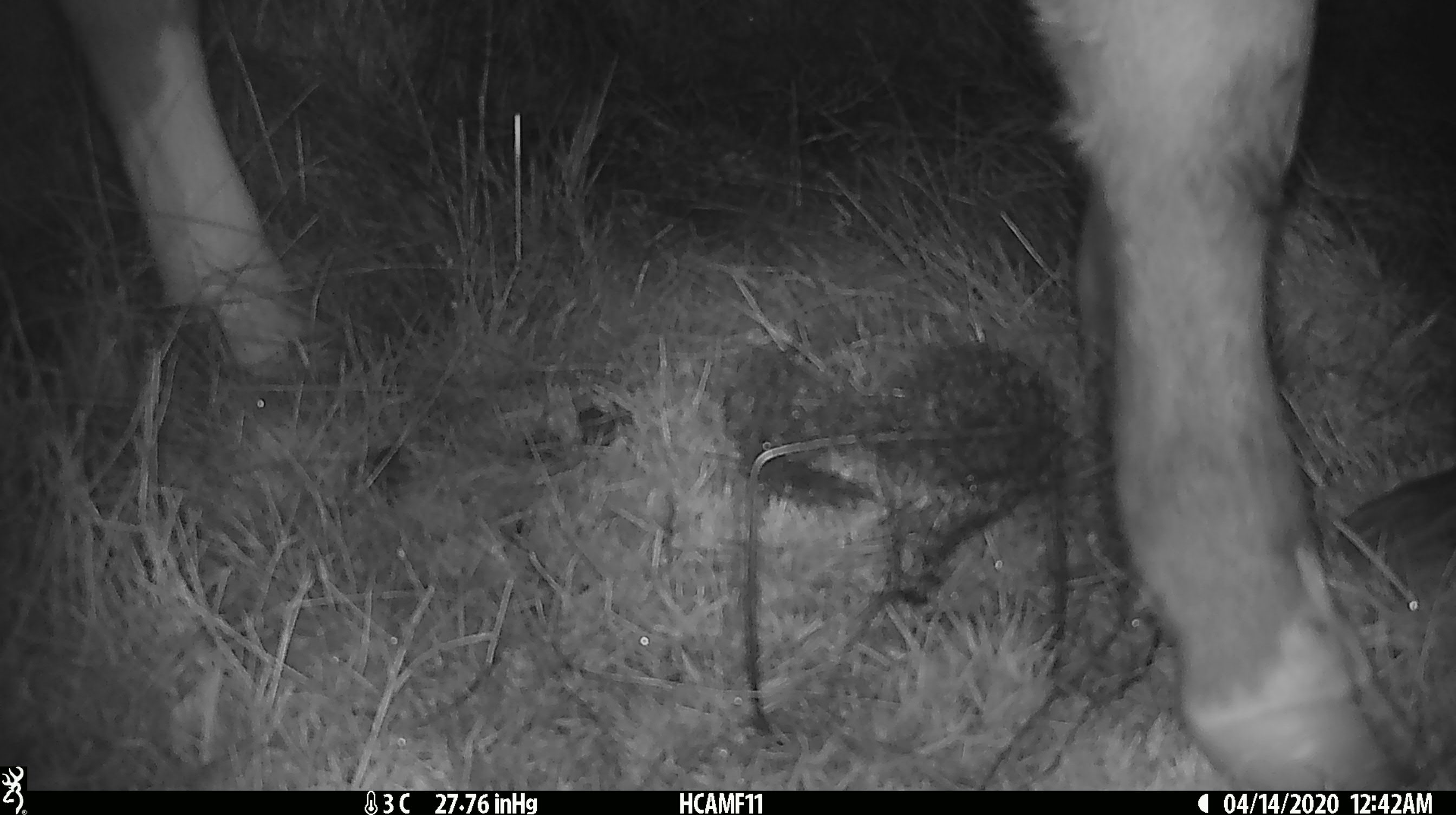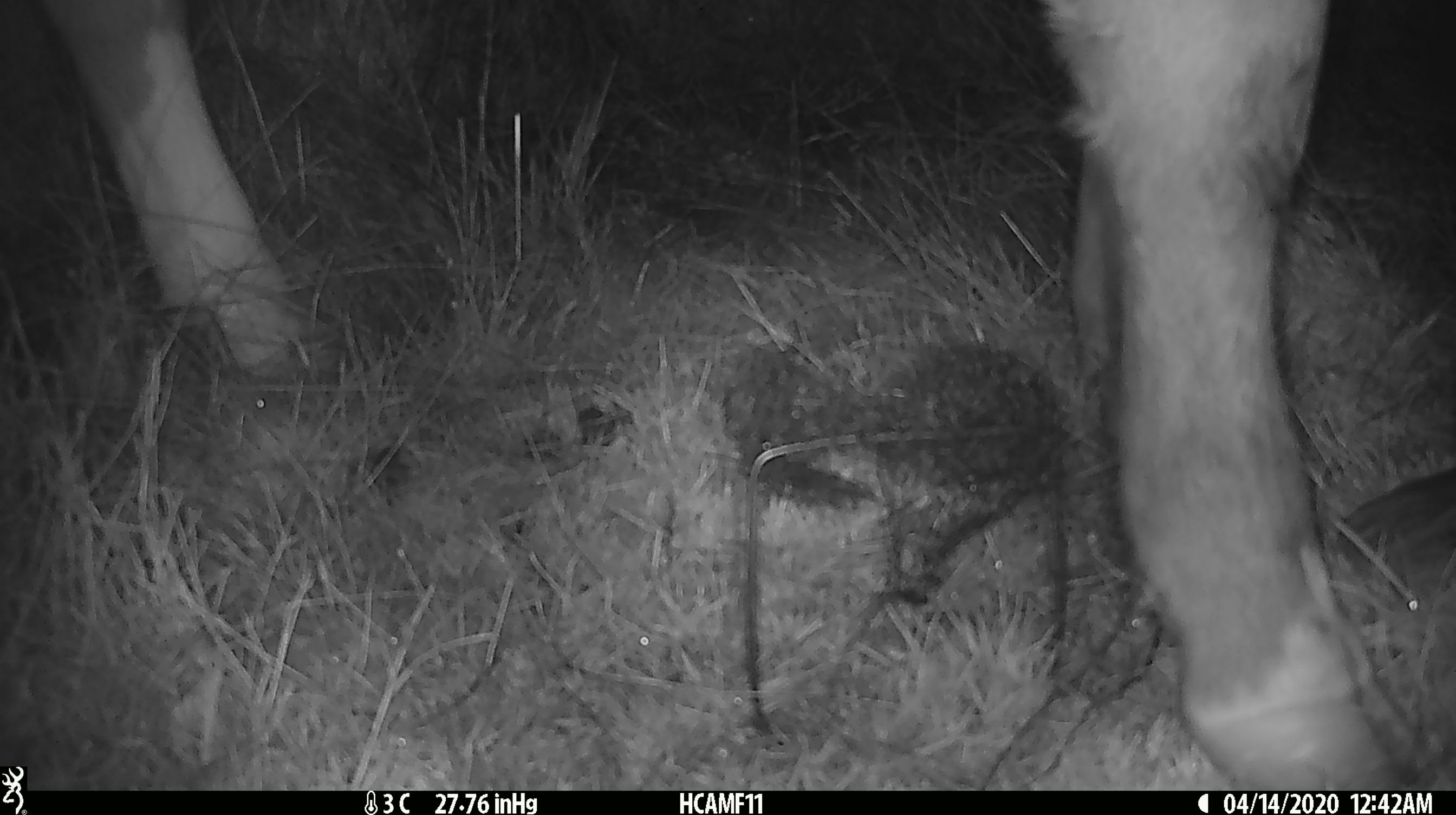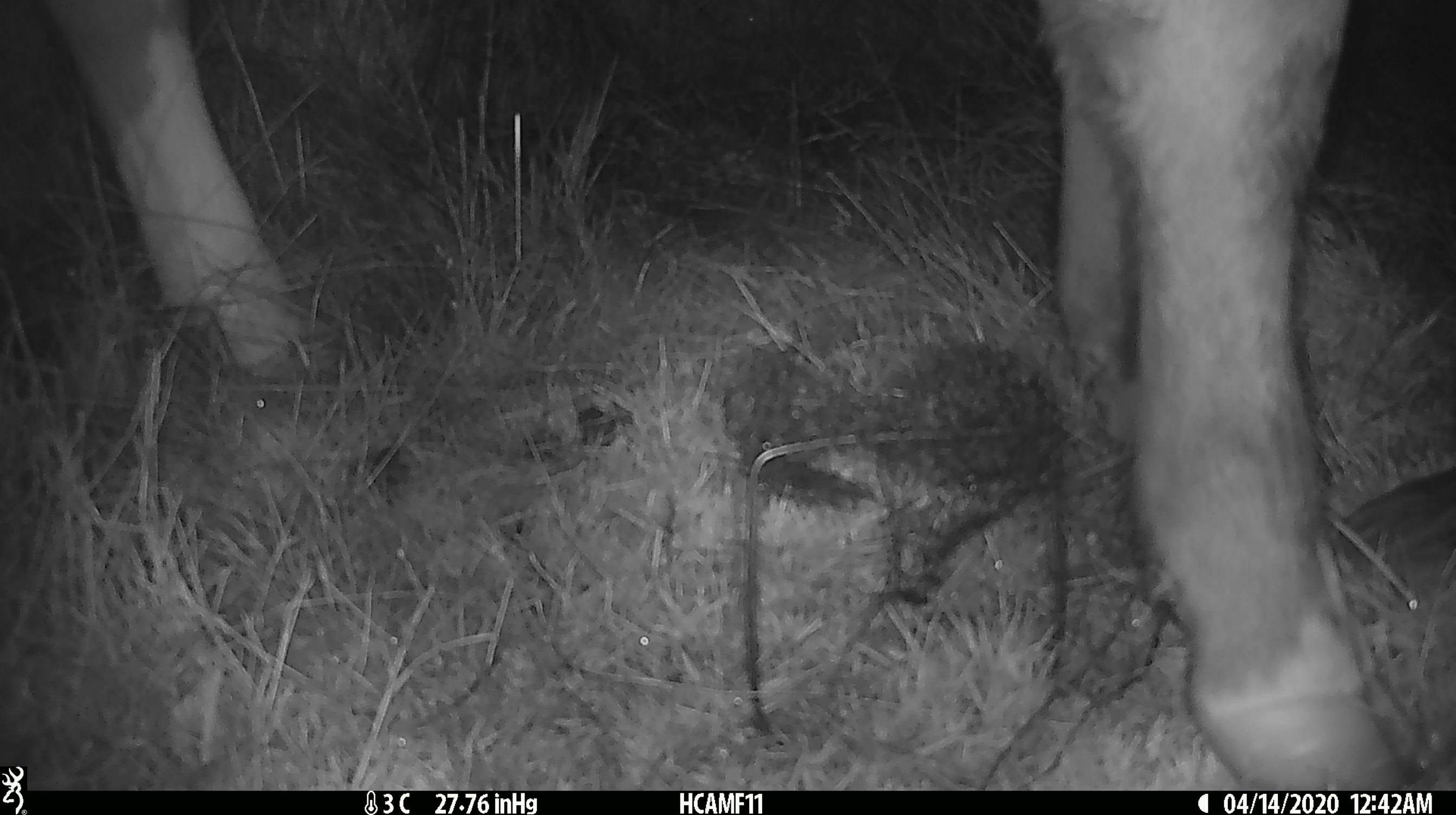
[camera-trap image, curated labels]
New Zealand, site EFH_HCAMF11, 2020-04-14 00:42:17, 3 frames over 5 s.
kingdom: Animalia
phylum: Chordata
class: Mammalia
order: Artiodactyla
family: Bovidae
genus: Bos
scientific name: Bos taurus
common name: domestic cow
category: cow